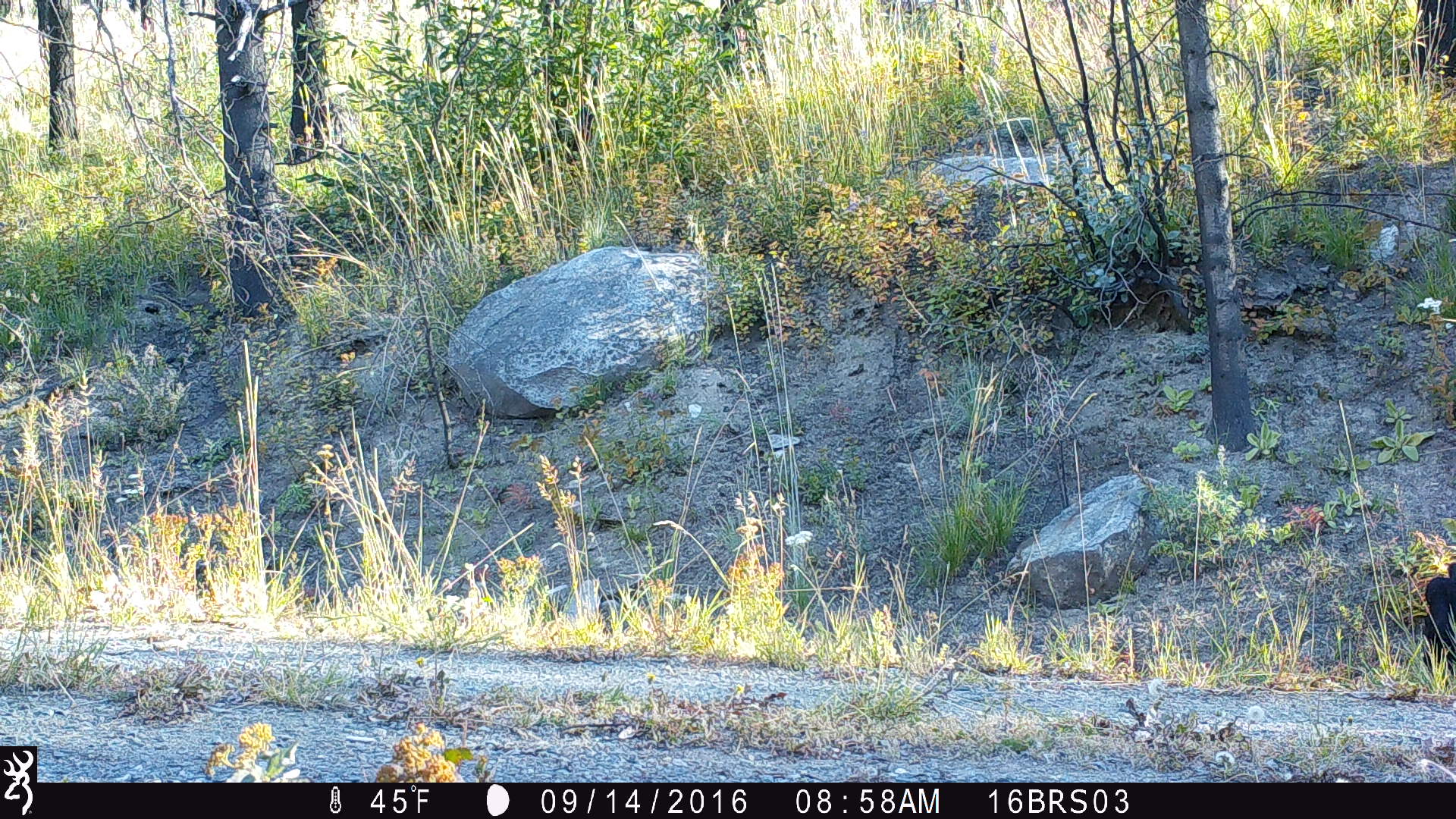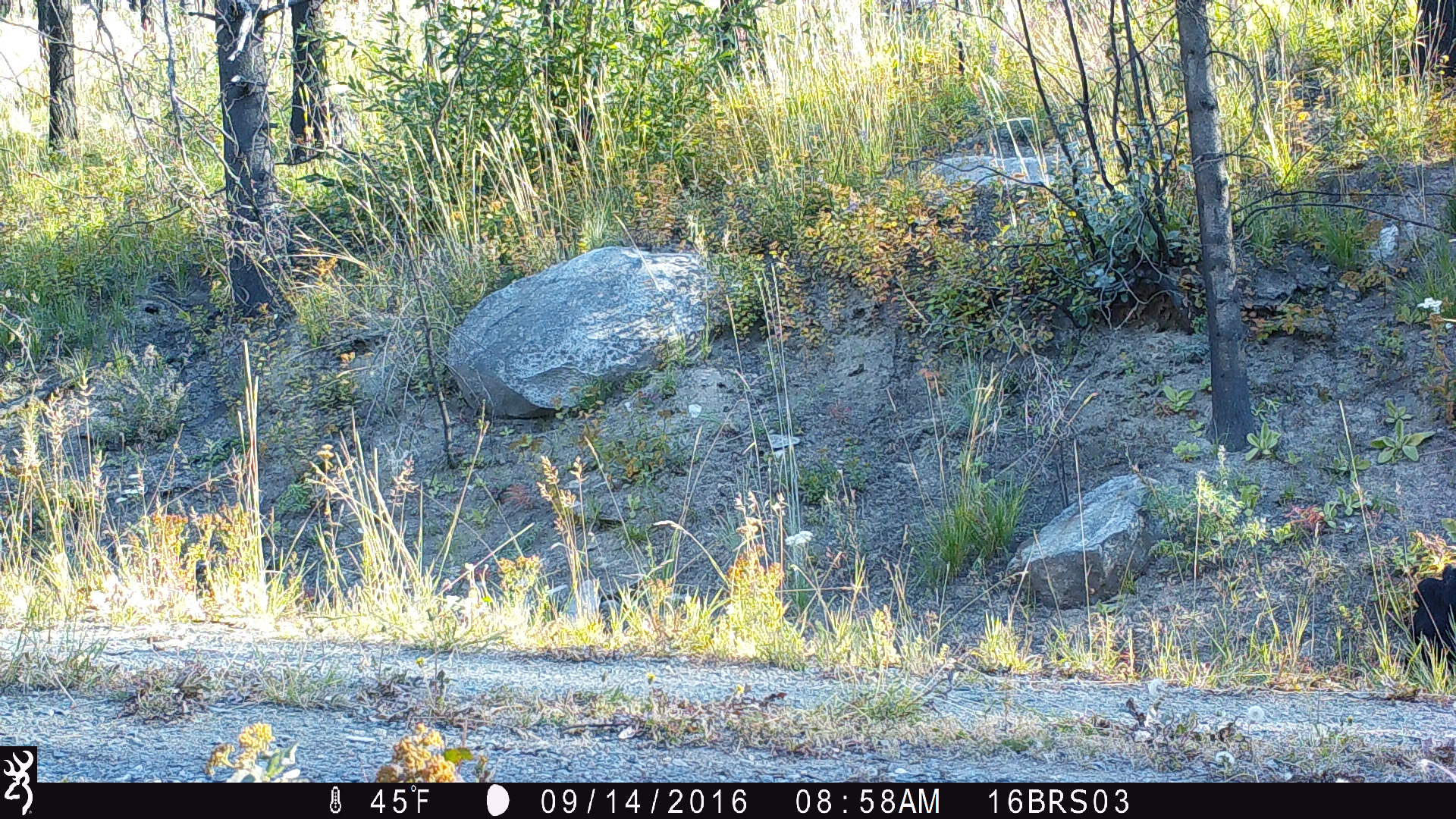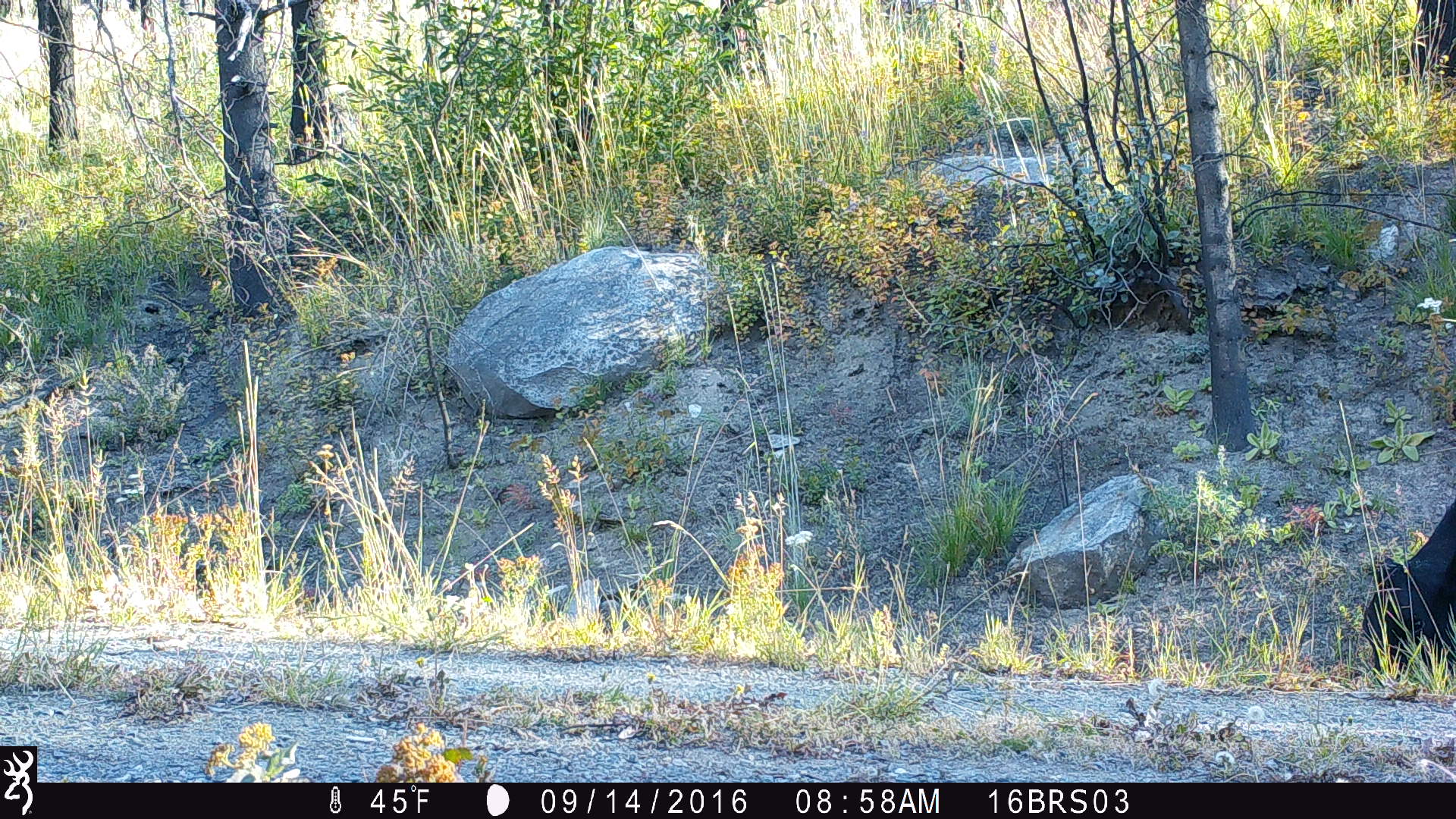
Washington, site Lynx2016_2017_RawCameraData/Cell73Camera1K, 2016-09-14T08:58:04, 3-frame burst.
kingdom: Animalia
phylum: Chordata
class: Mammalia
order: Artiodactyla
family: Bovidae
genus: Bos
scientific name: Bos taurus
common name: domestic cattle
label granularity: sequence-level